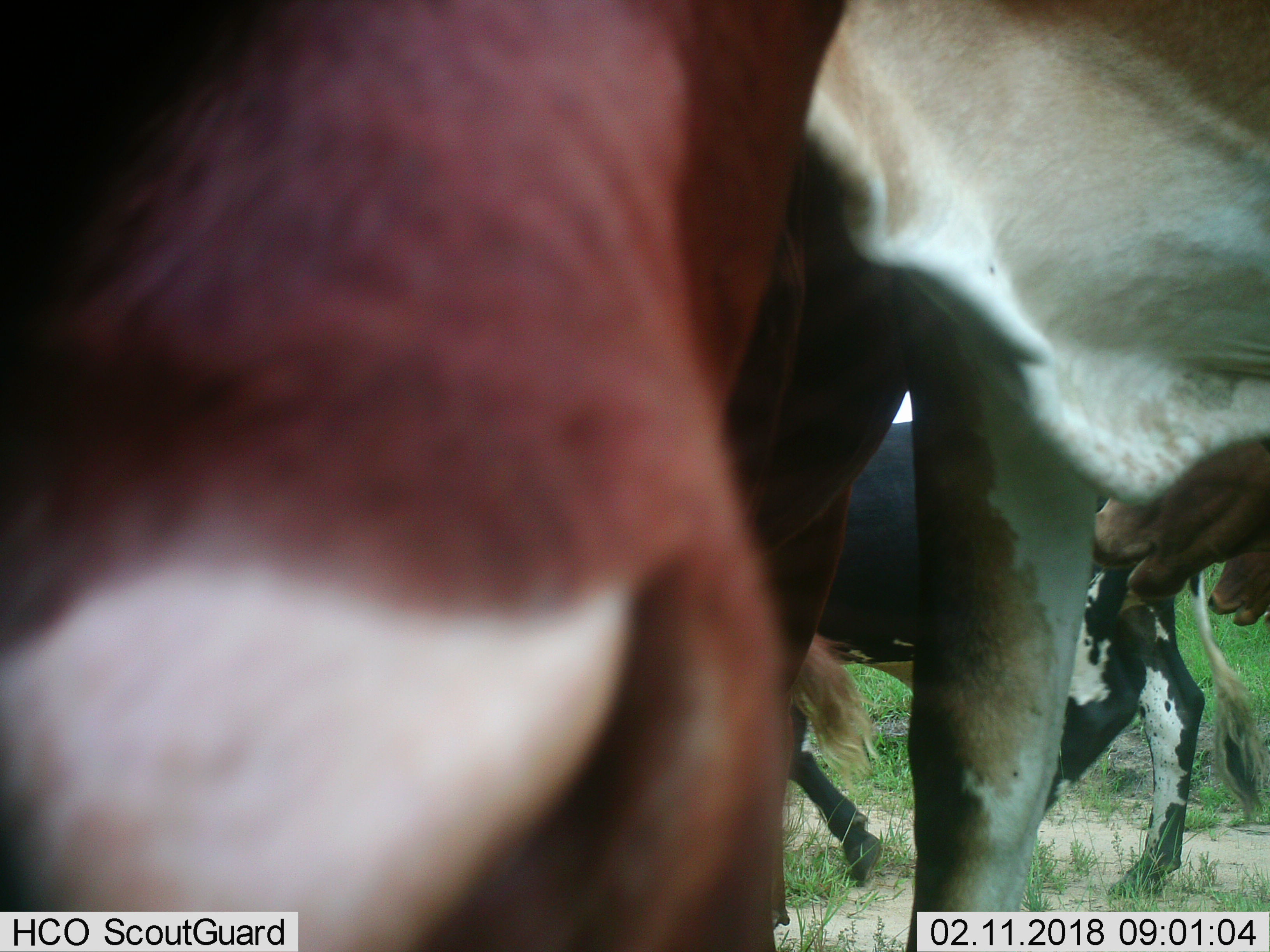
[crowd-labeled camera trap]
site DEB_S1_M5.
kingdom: Animalia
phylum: Chordata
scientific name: Vertebrata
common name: domestic animal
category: domesticanimal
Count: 4.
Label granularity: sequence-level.